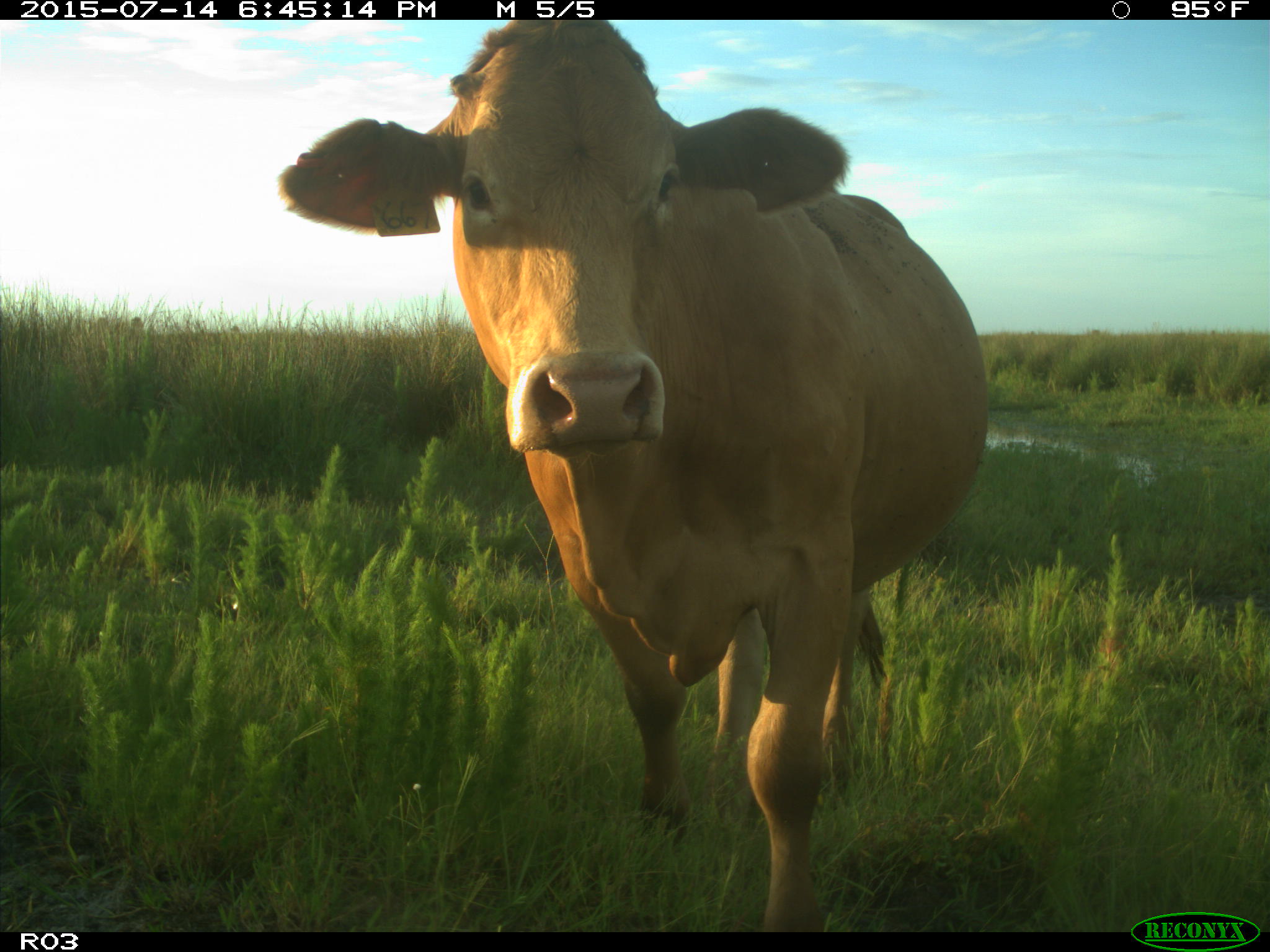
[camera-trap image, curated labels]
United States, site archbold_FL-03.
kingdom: Animalia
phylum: Chordata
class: Mammalia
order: Artiodactyla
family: Bovidae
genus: Bos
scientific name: Bos taurus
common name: domestic cow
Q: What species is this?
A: Bos taurus (domestic cow).